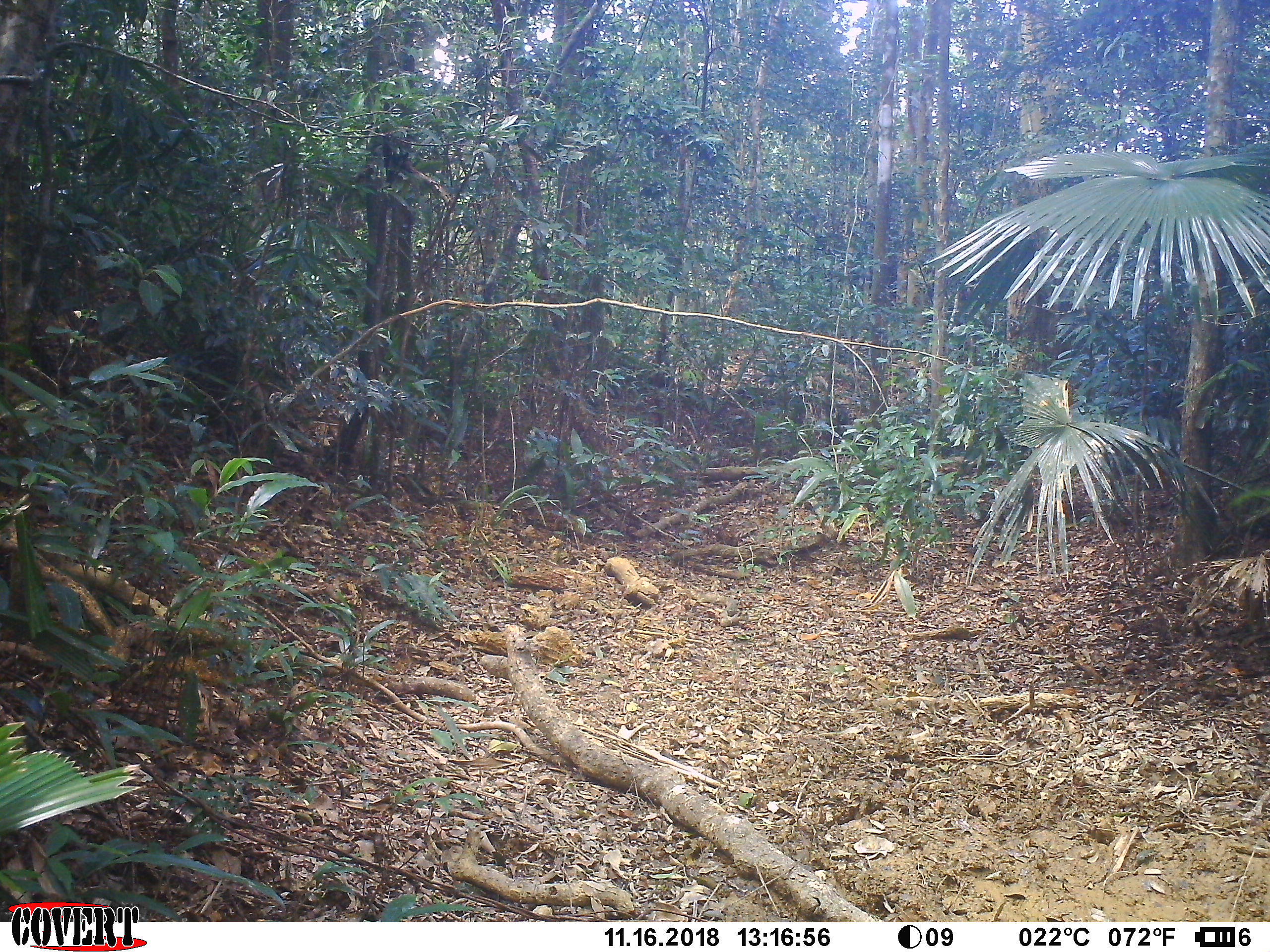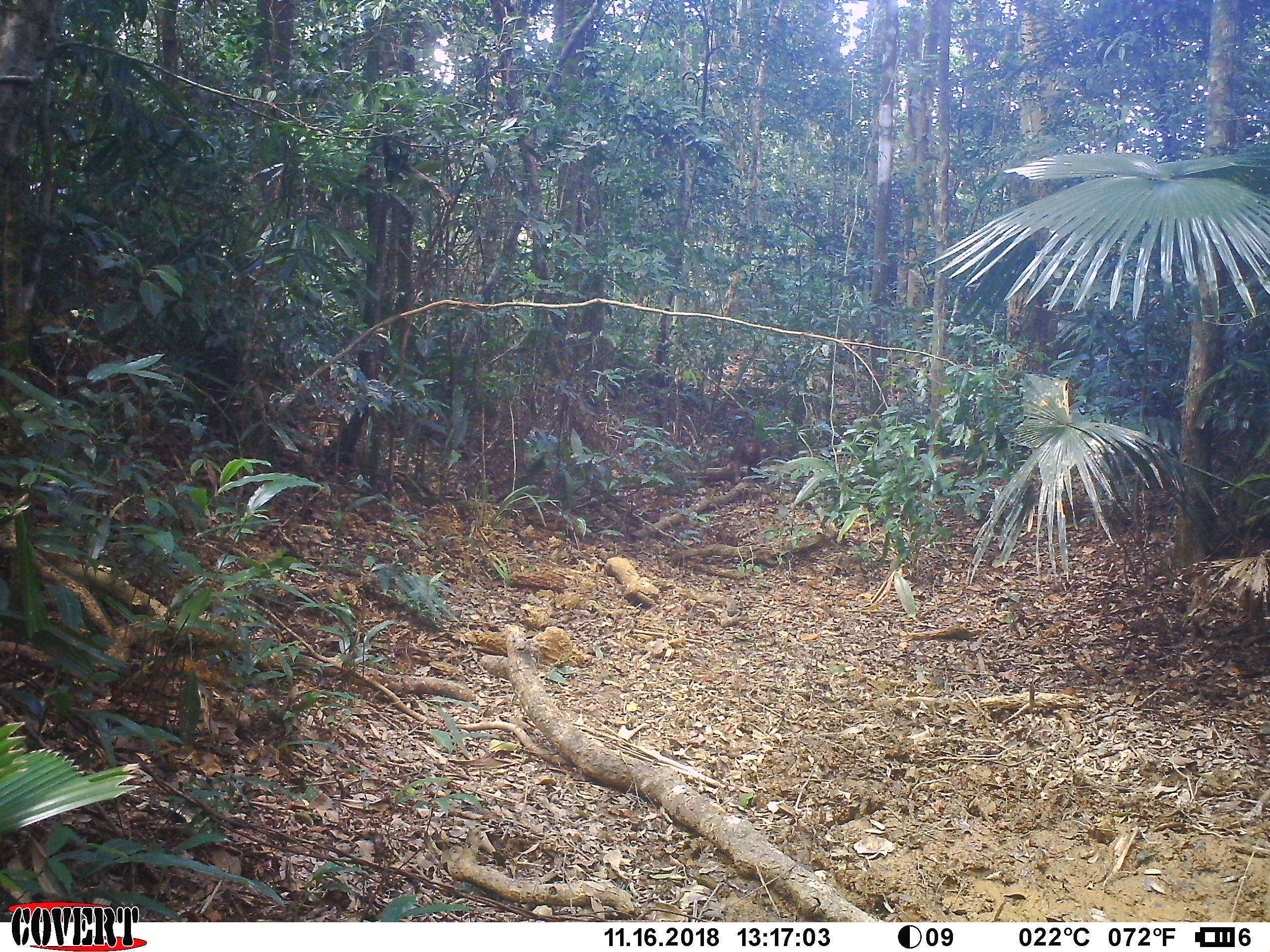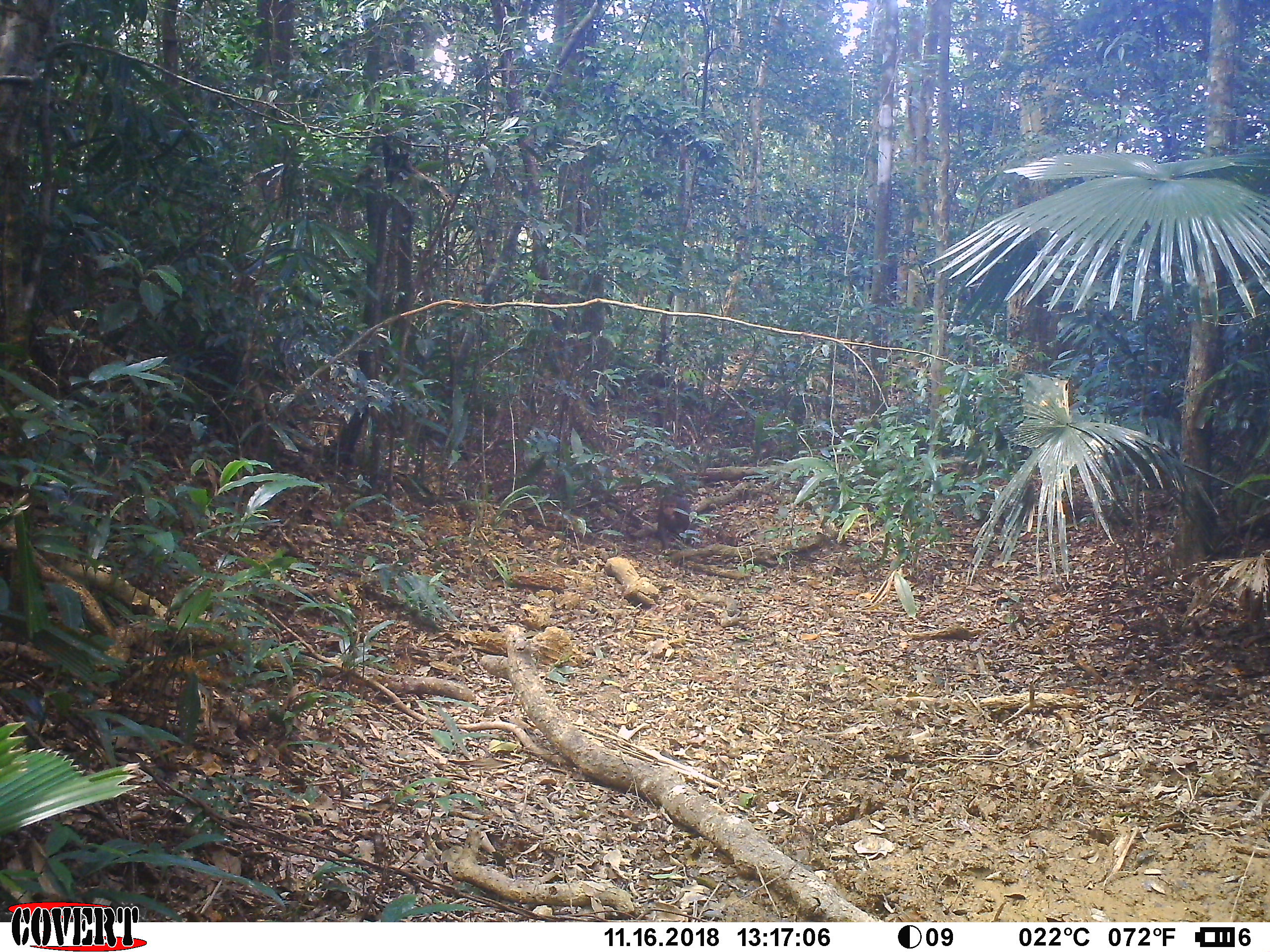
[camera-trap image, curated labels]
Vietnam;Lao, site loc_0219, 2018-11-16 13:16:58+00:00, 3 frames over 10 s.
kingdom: Animalia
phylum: Chordata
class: Mammalia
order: Primates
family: Cercopithecidae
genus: Macaca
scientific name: Macaca arctoides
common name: stump-tailed macaque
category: stump tailed macaque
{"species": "stump tailed macaque (stump-tailed macaque) (Macaca arctoides)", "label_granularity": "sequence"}